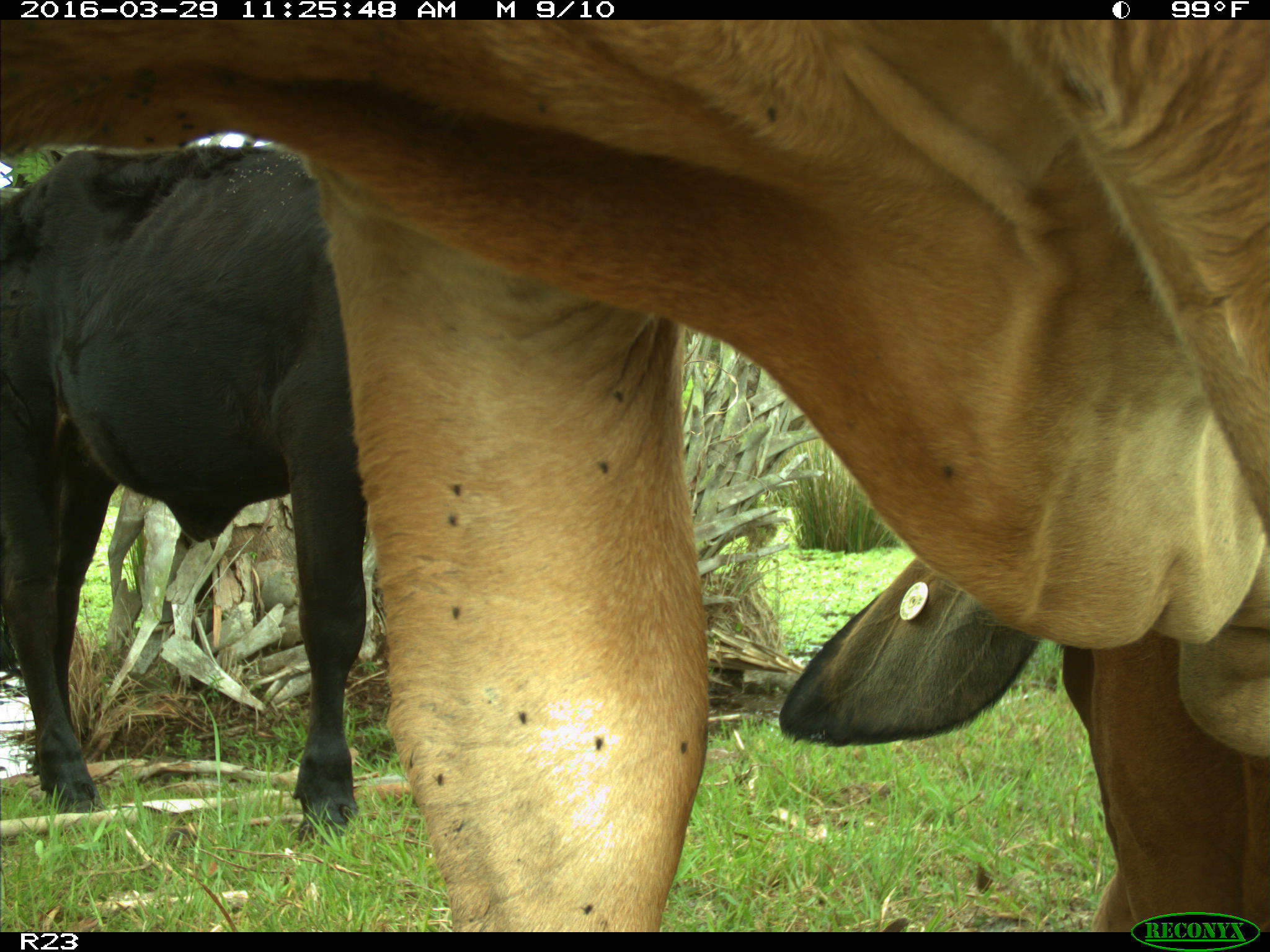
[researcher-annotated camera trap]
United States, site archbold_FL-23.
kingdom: Animalia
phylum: Chordata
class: Mammalia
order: Artiodactyla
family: Bovidae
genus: Bos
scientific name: Bos taurus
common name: domestic cow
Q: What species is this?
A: Bos taurus (domestic cow).